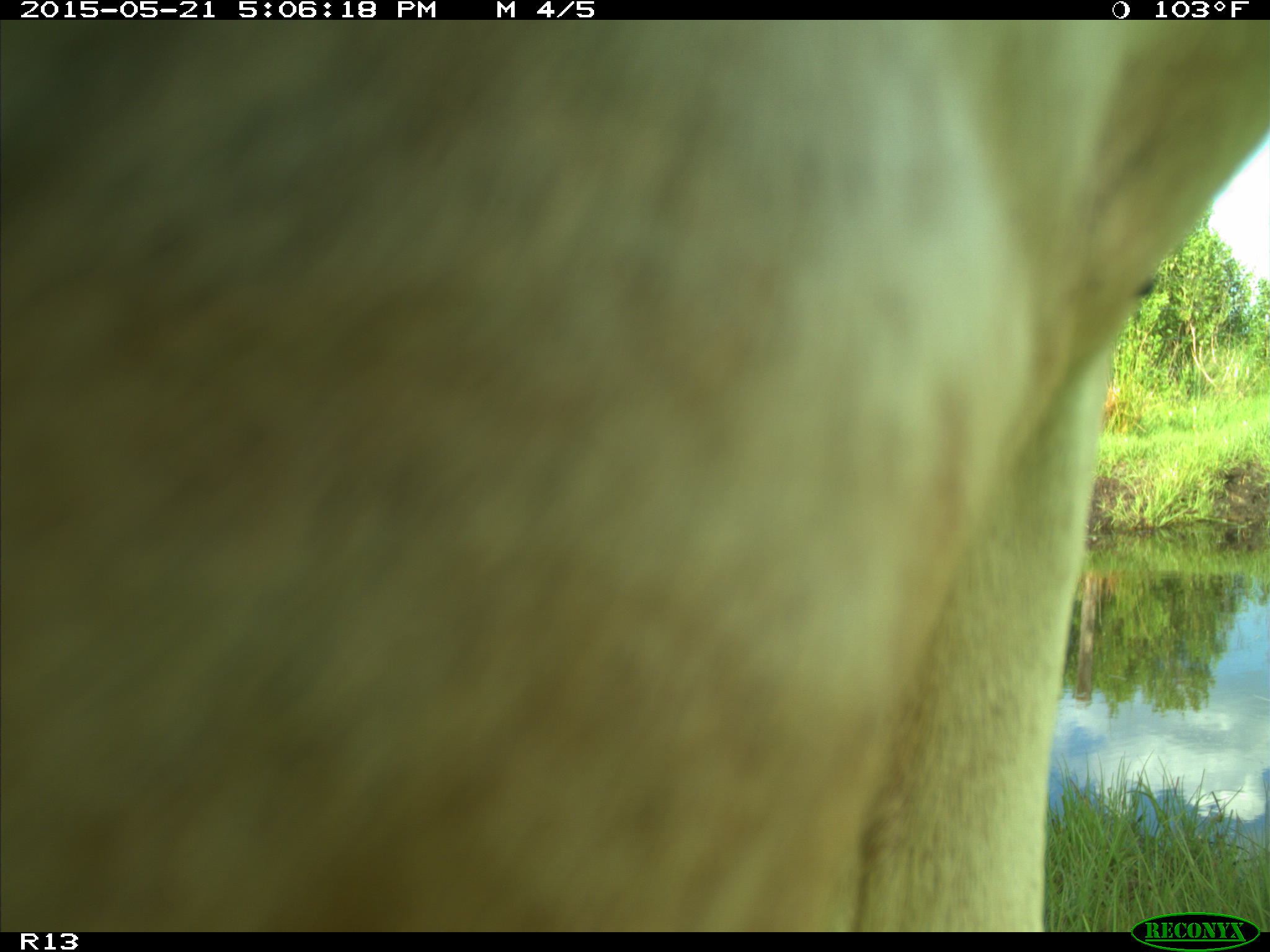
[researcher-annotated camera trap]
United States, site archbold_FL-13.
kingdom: Animalia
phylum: Chordata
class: Mammalia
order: Artiodactyla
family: Bovidae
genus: Bos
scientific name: Bos taurus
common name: domestic cow